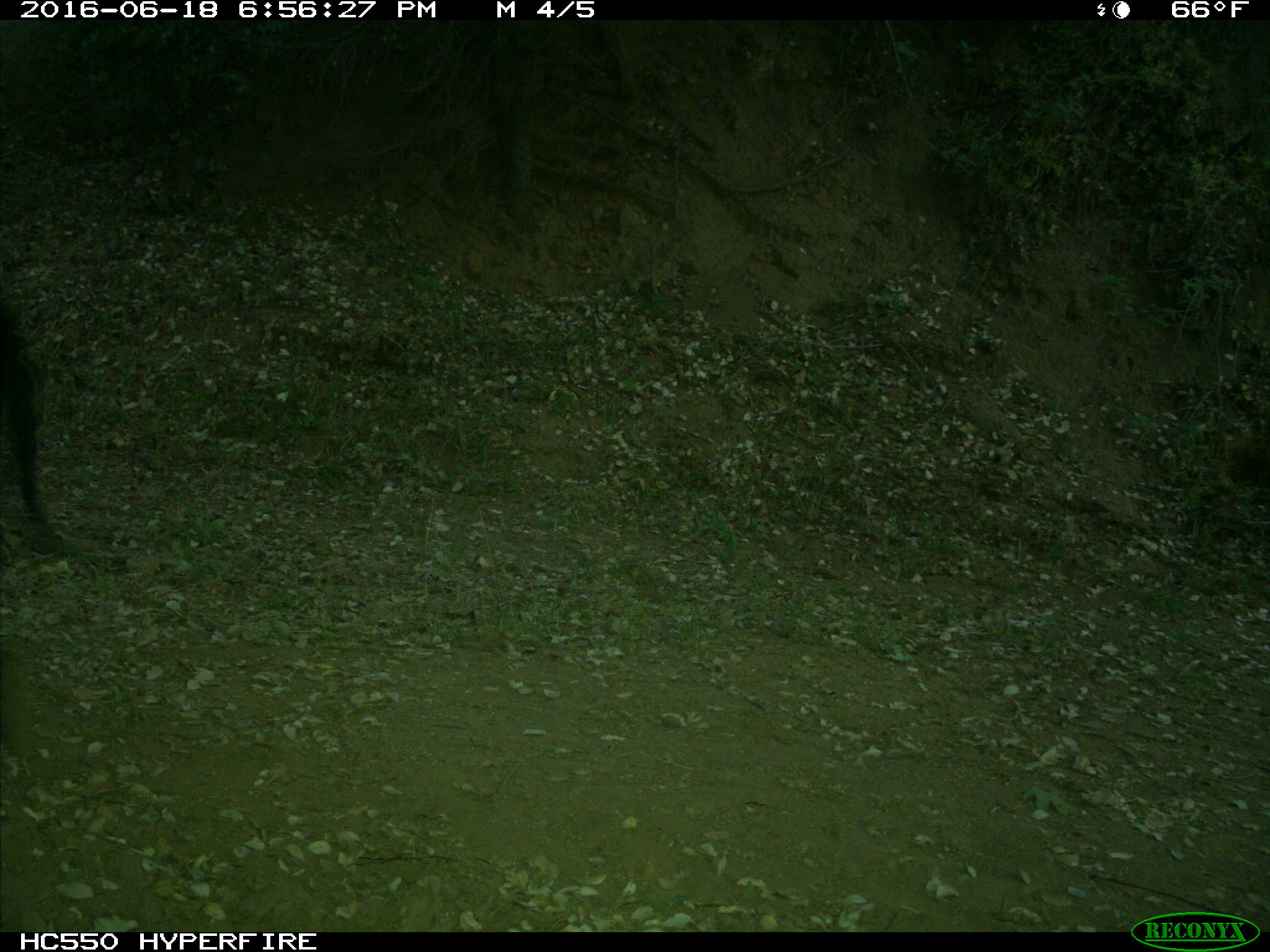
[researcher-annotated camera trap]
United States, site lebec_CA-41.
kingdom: Animalia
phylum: Chordata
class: Mammalia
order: Artiodactyla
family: Bovidae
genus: Bos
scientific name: Bos taurus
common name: domestic cow